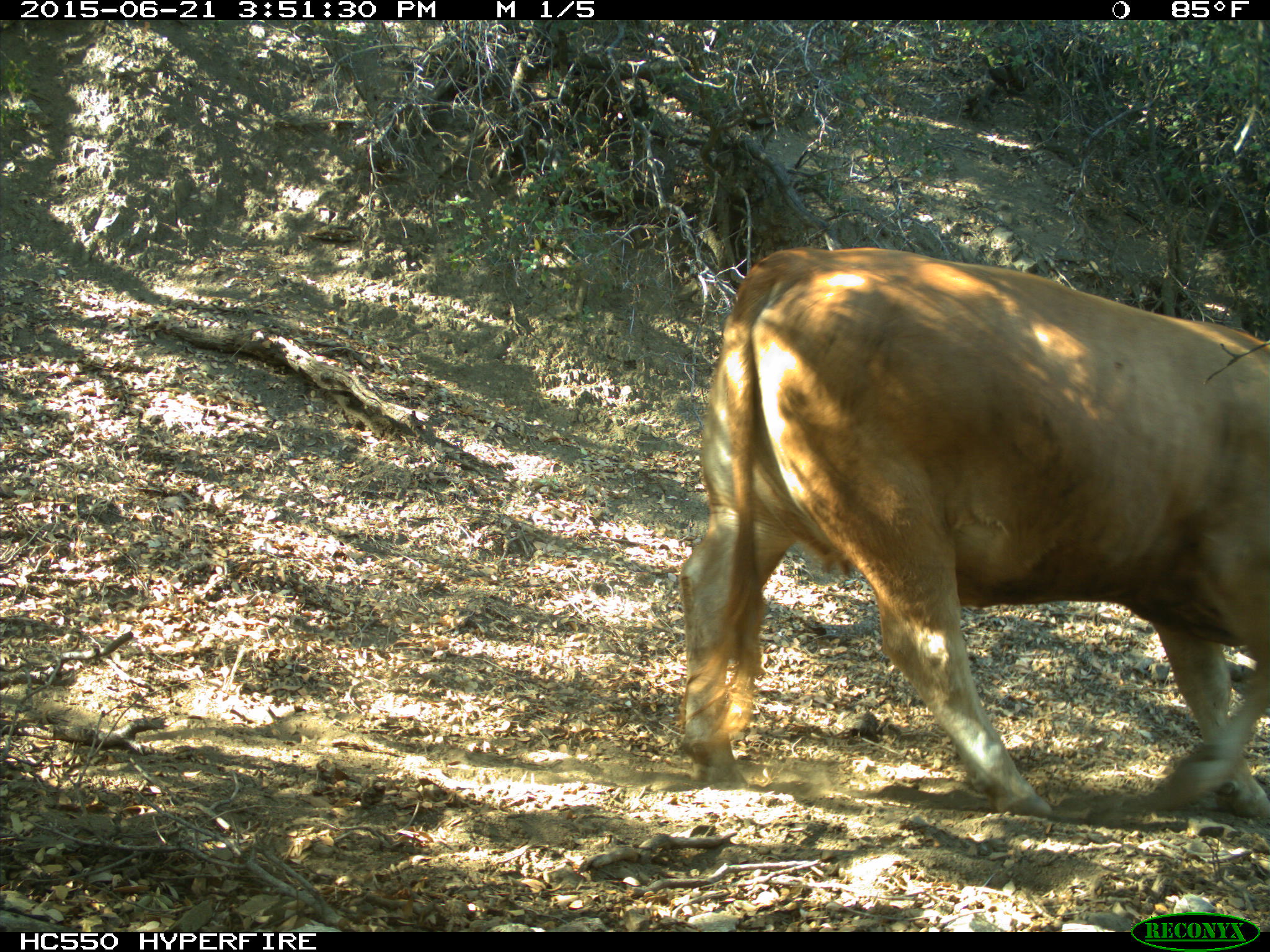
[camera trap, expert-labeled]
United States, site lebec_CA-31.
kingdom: Animalia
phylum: Chordata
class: Mammalia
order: Artiodactyla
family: Bovidae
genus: Bos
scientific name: Bos taurus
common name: domestic cow